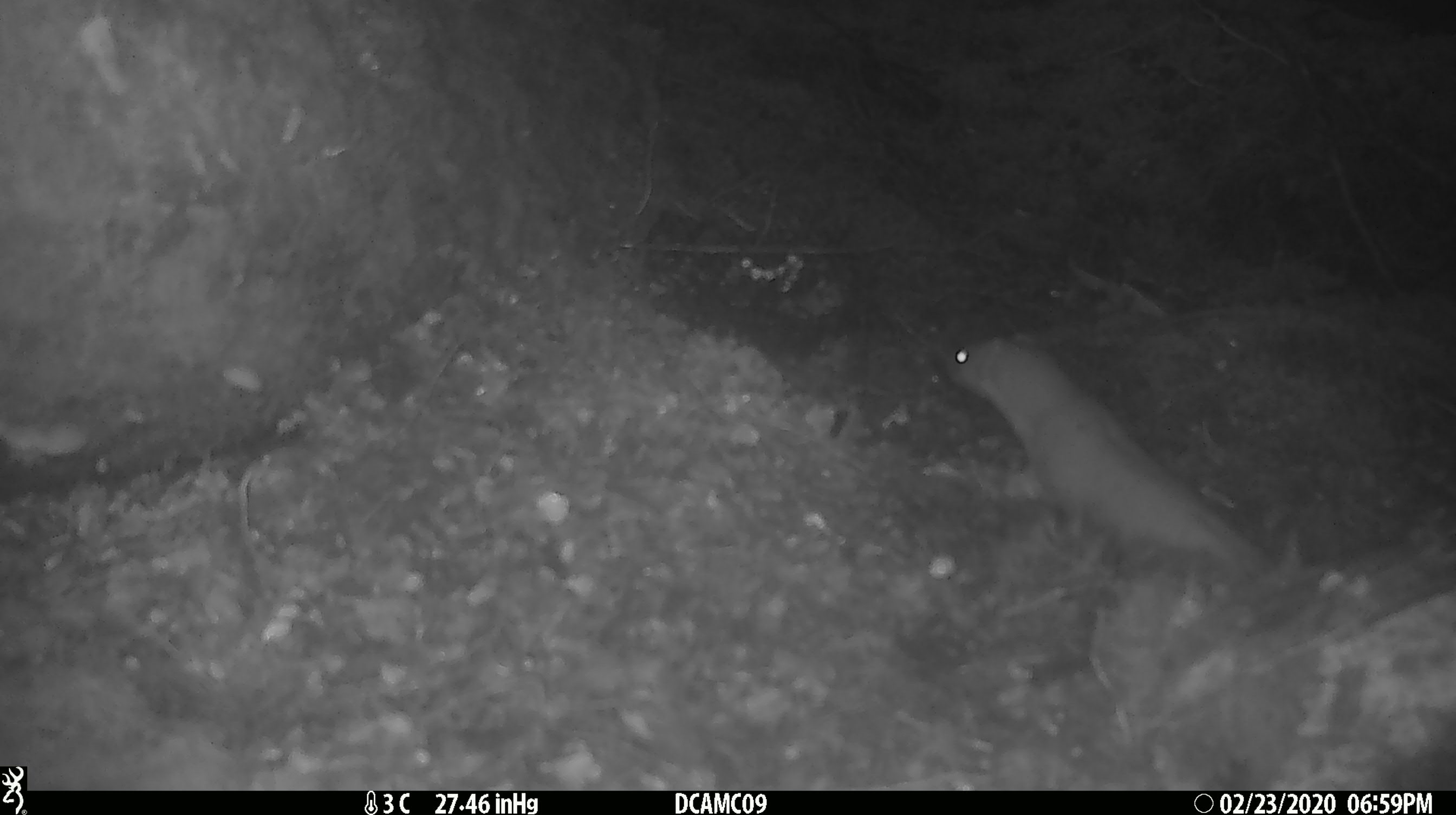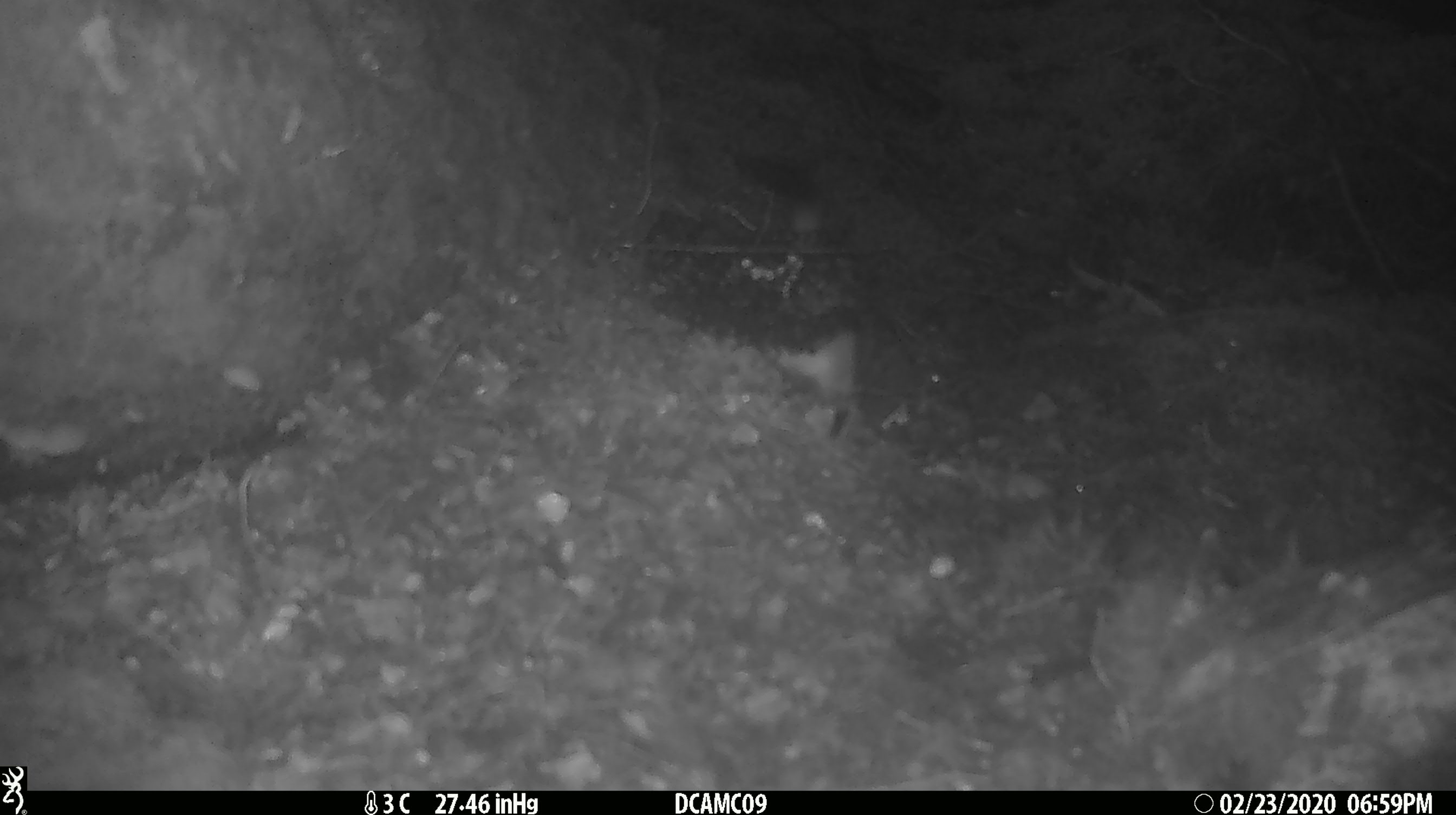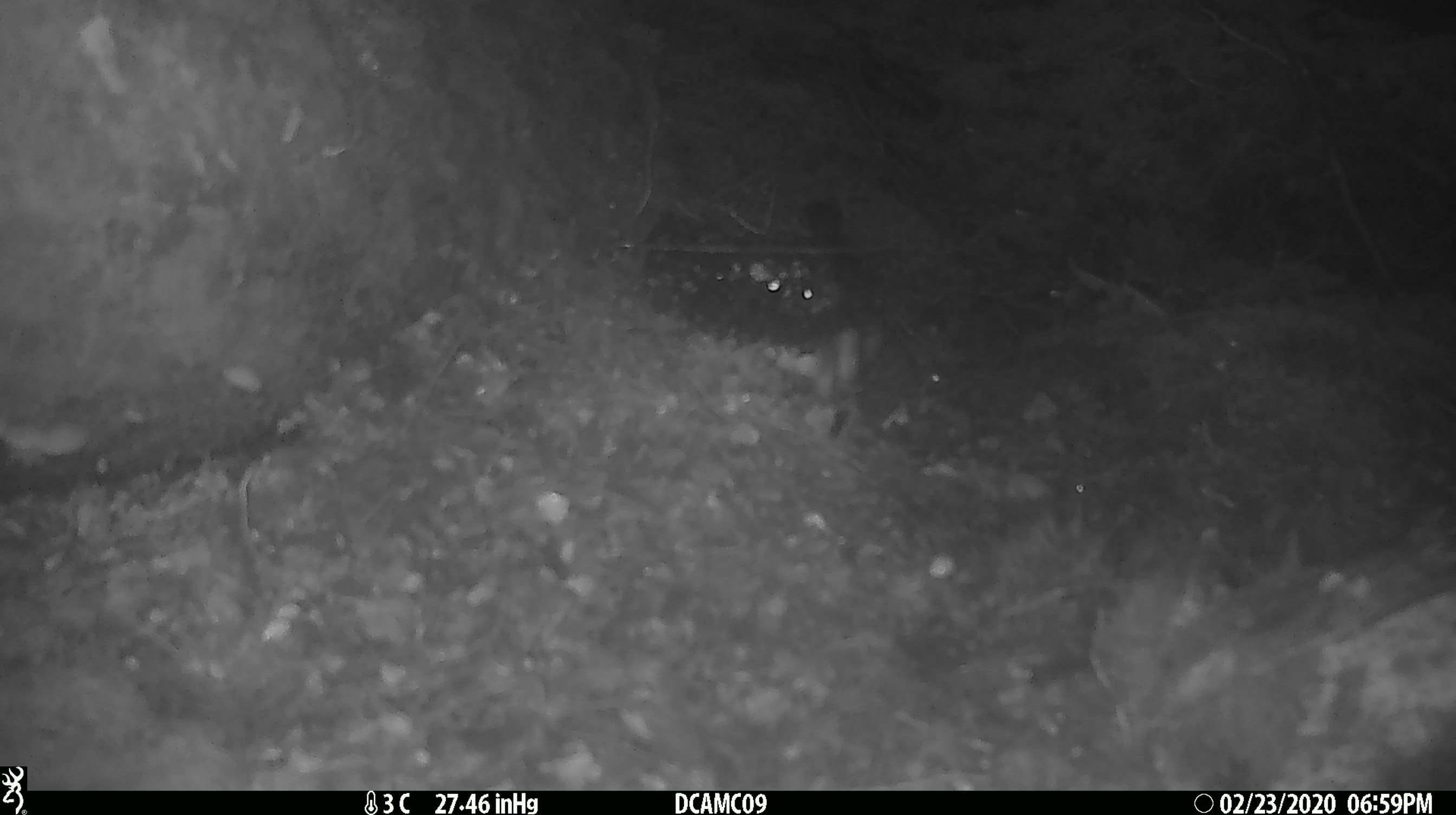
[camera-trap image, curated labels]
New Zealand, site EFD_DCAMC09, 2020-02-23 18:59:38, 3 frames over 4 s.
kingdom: Animalia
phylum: Chordata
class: Mammalia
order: Carnivora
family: Mustelidae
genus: Mustela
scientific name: Mustela erminea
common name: stoat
Stoat (Mustela erminea).